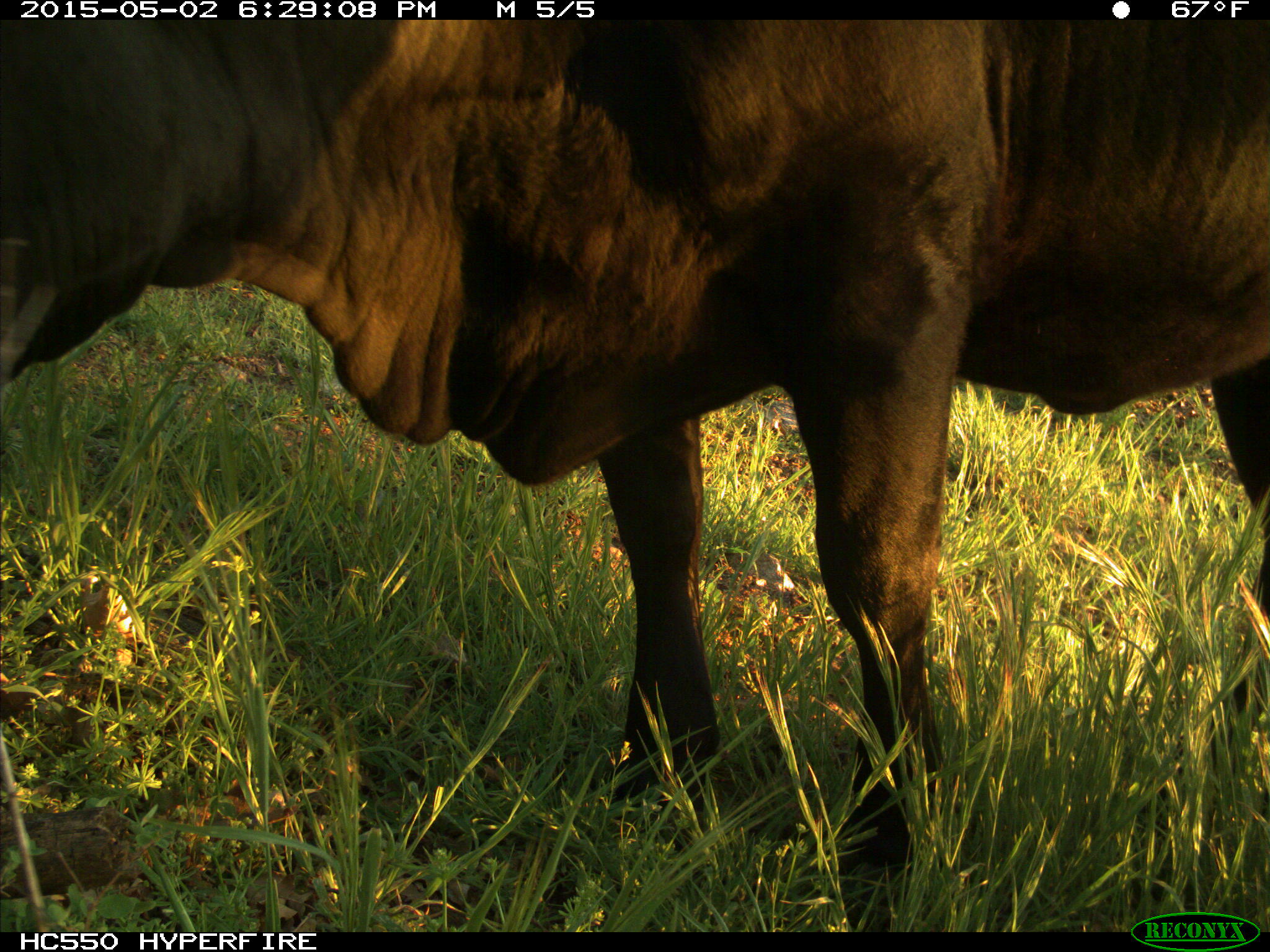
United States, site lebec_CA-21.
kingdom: Animalia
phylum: Chordata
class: Mammalia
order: Artiodactyla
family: Bovidae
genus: Bos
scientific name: Bos taurus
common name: domestic cow